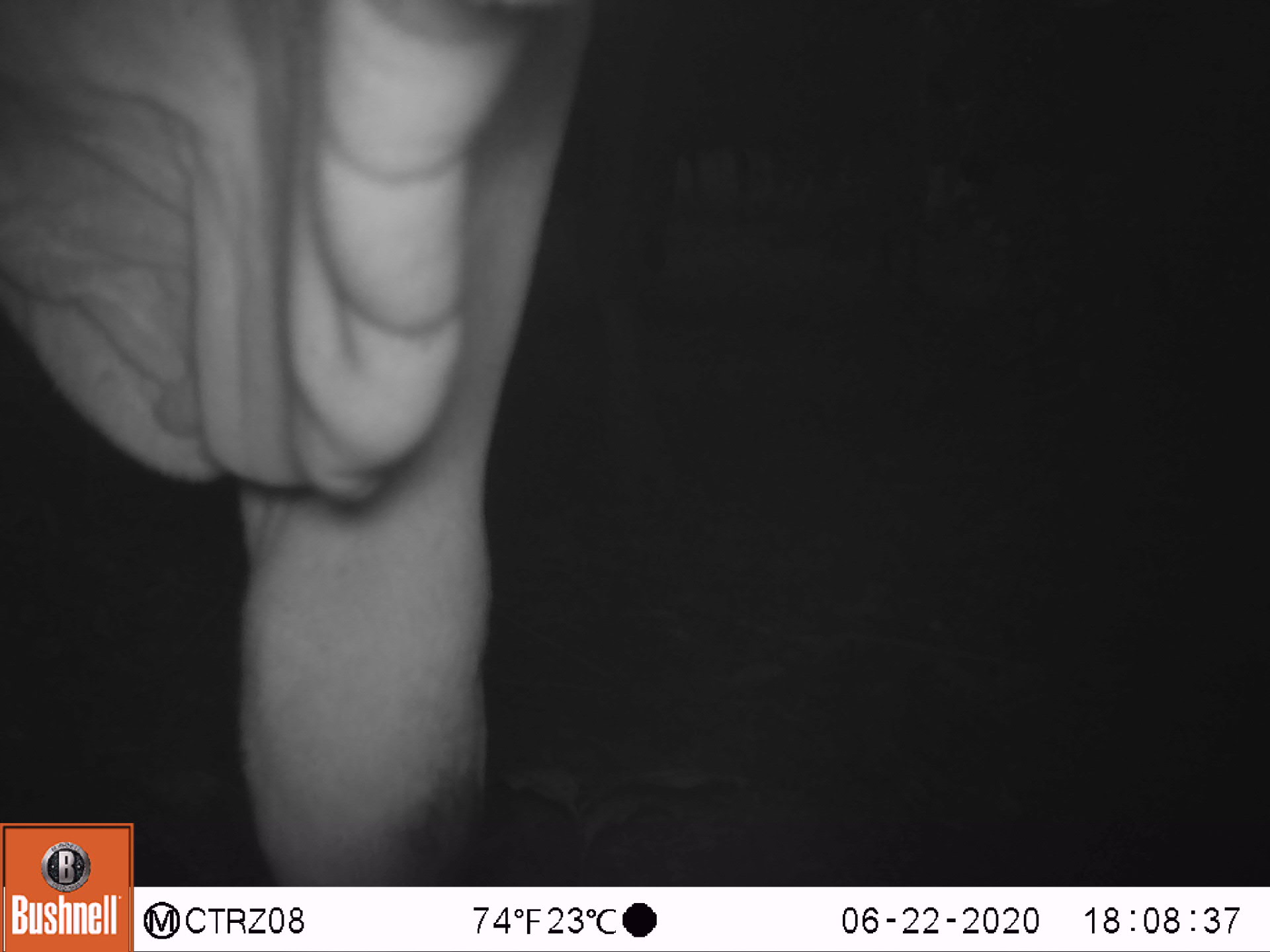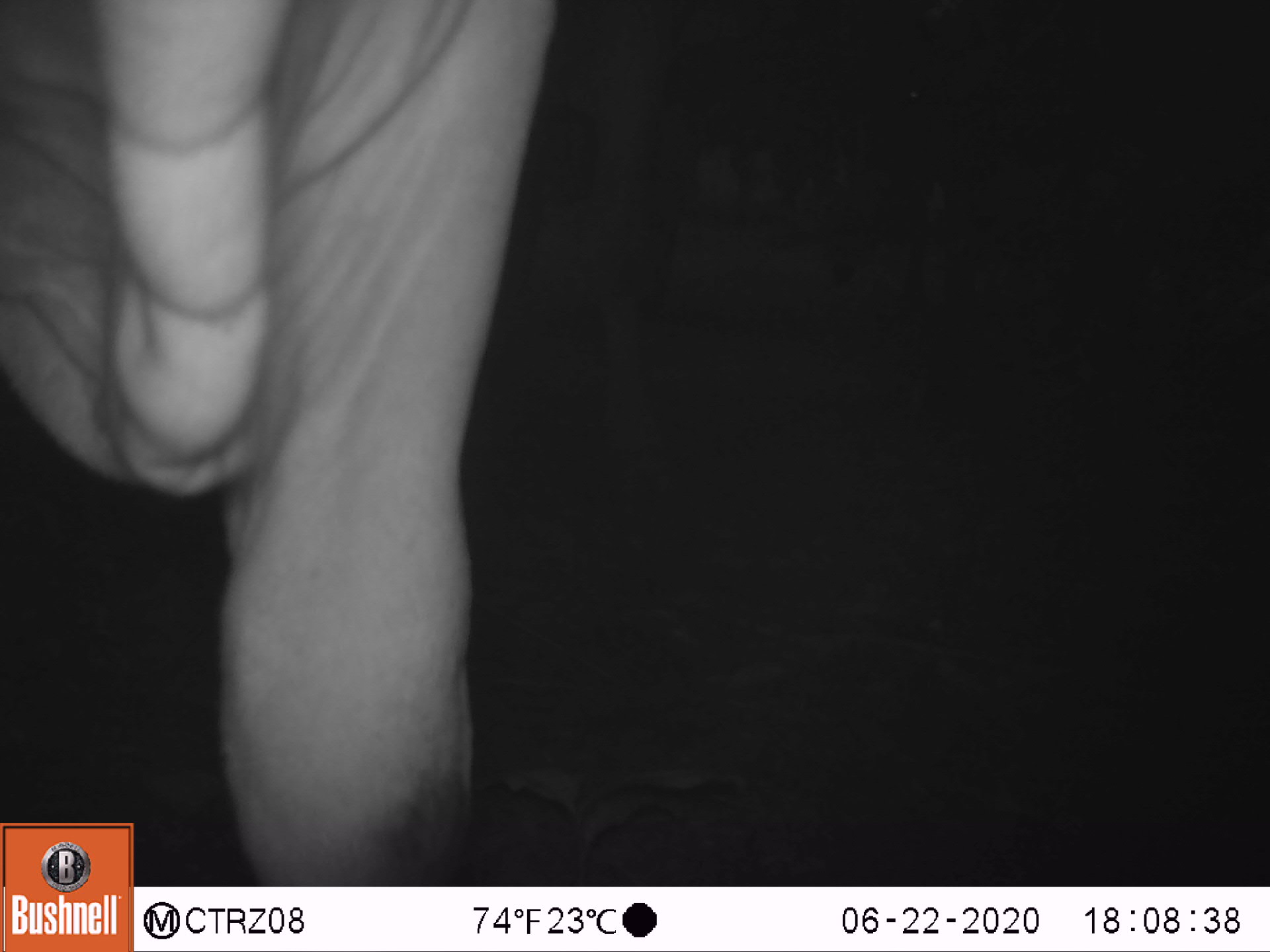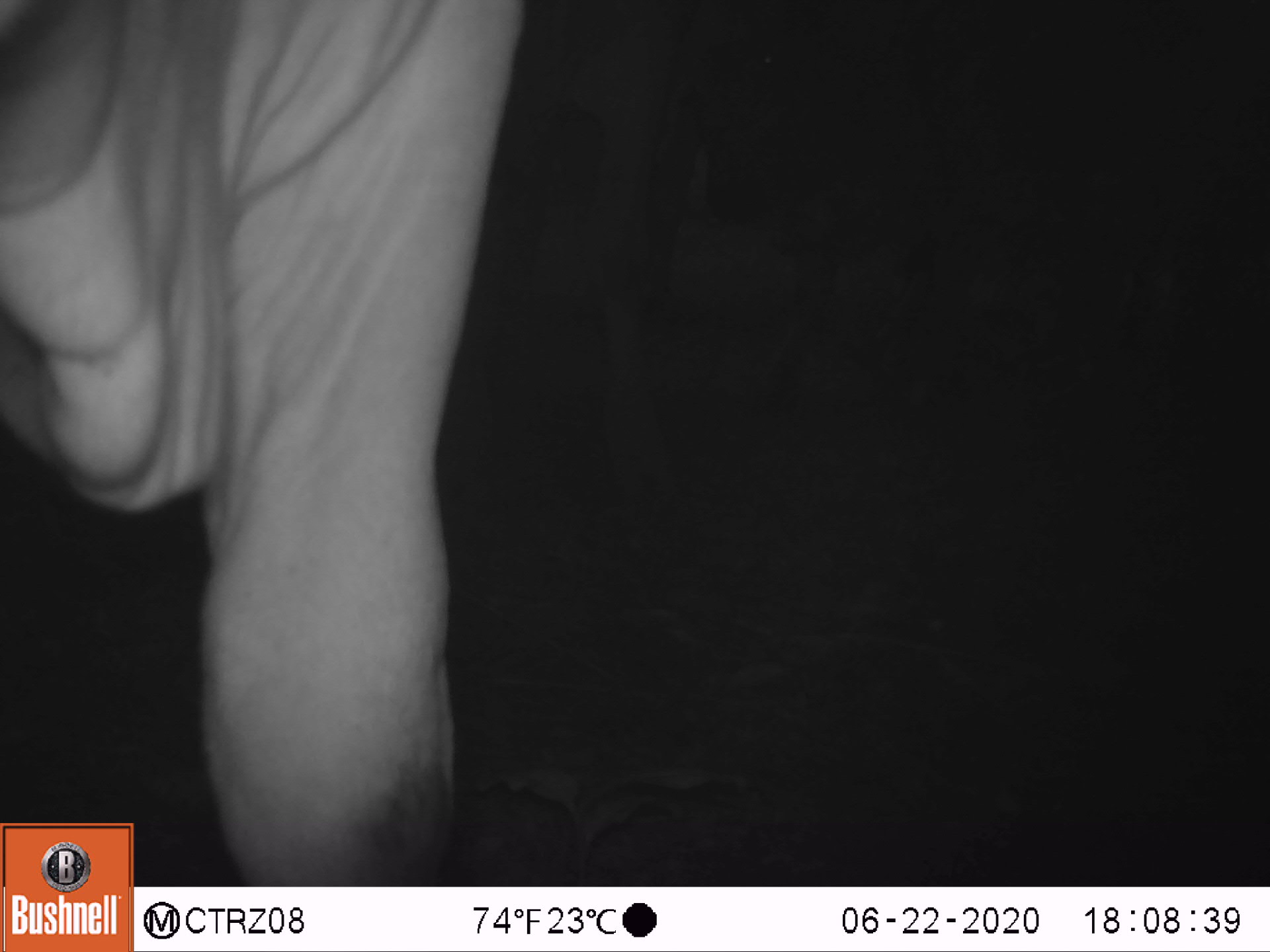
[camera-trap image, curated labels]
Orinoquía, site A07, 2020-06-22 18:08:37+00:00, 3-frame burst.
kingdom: Animalia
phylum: Chordata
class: Mammalia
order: Artiodactyla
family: Bovidae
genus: Bos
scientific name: Bos taurus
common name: cow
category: cattle